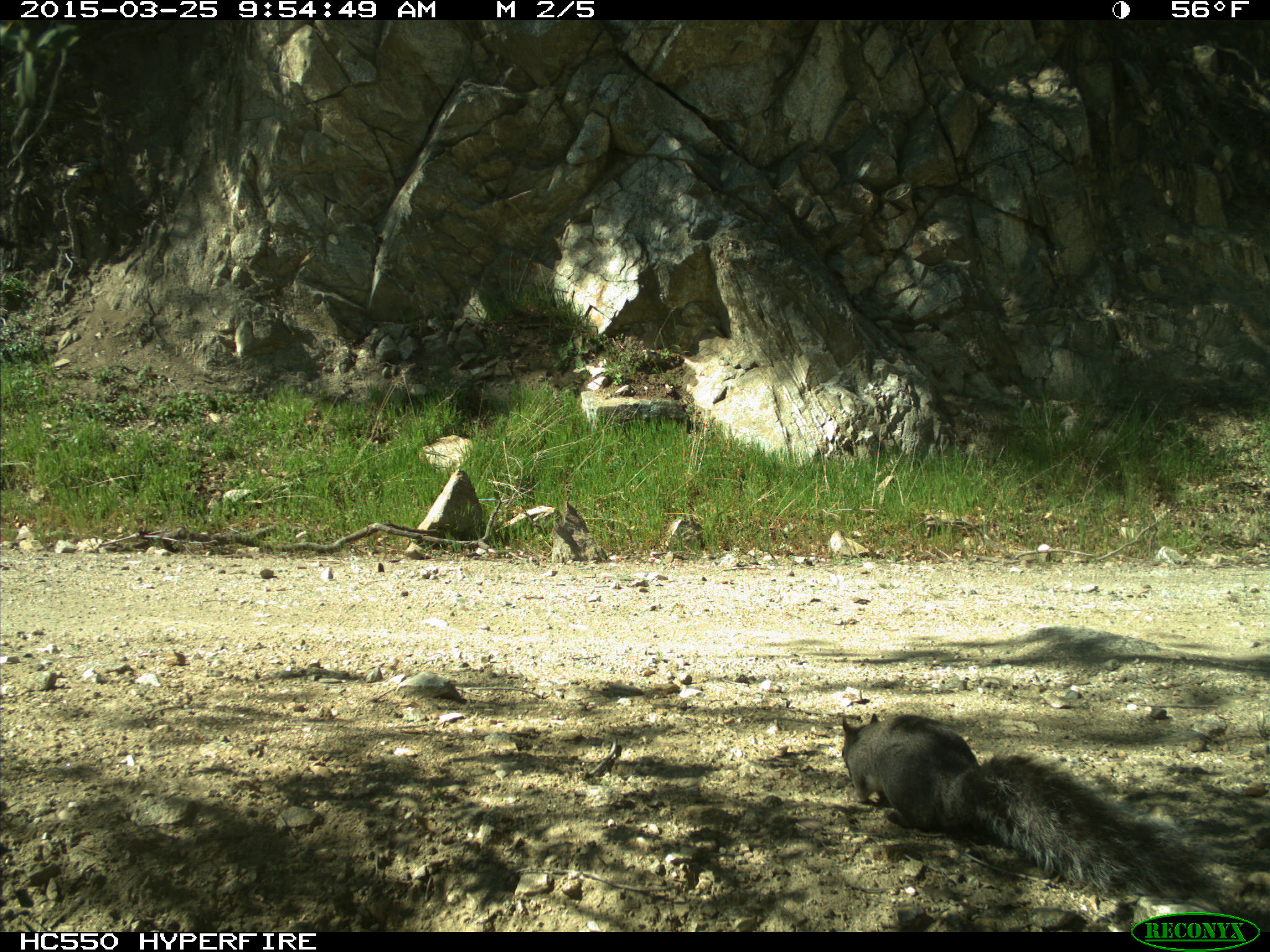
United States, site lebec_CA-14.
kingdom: Animalia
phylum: Chordata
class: Mammalia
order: Rodentia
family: Sciuridae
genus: Sciurus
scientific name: Sciurus carolinensis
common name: eastern gray squirrel